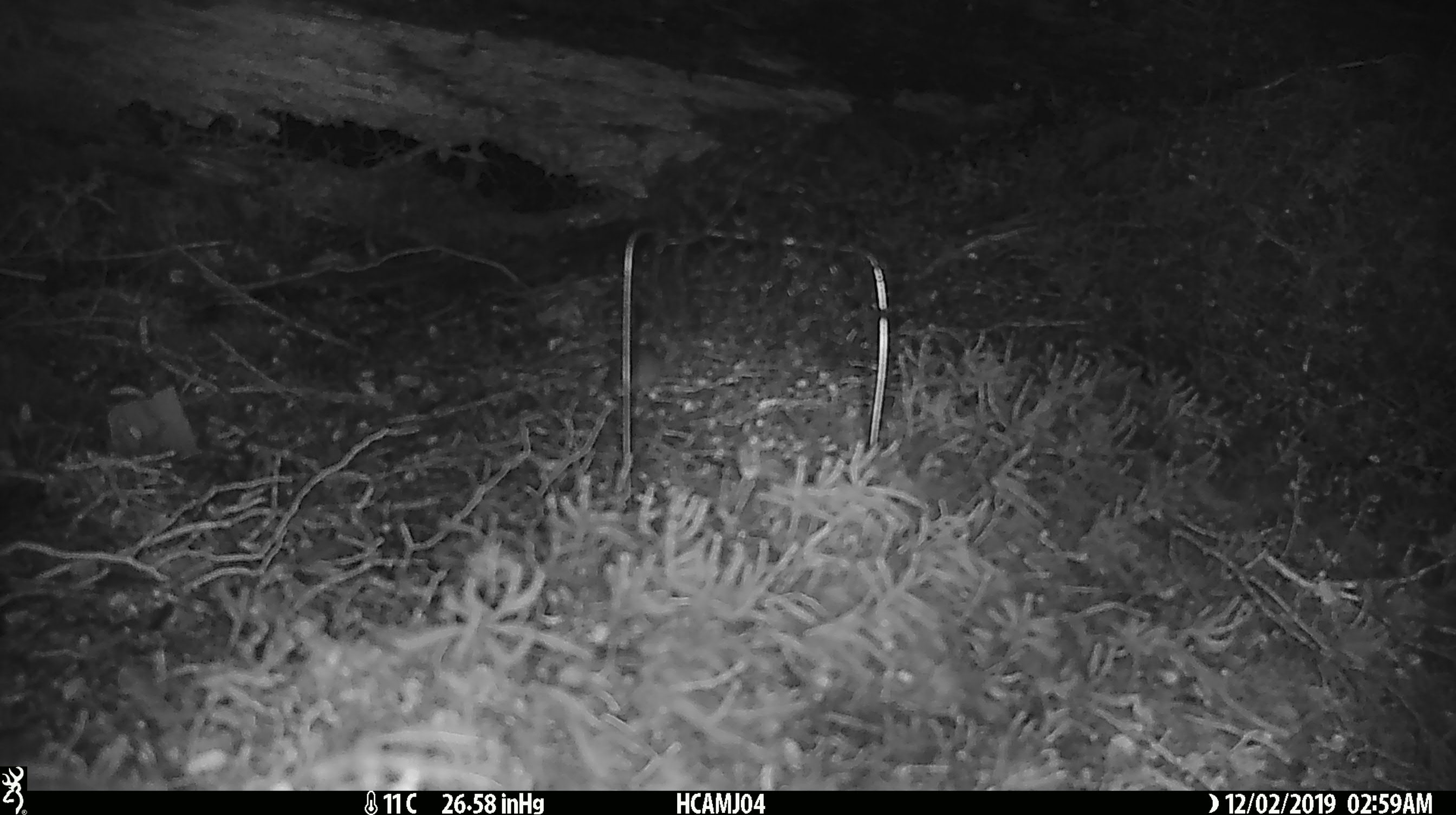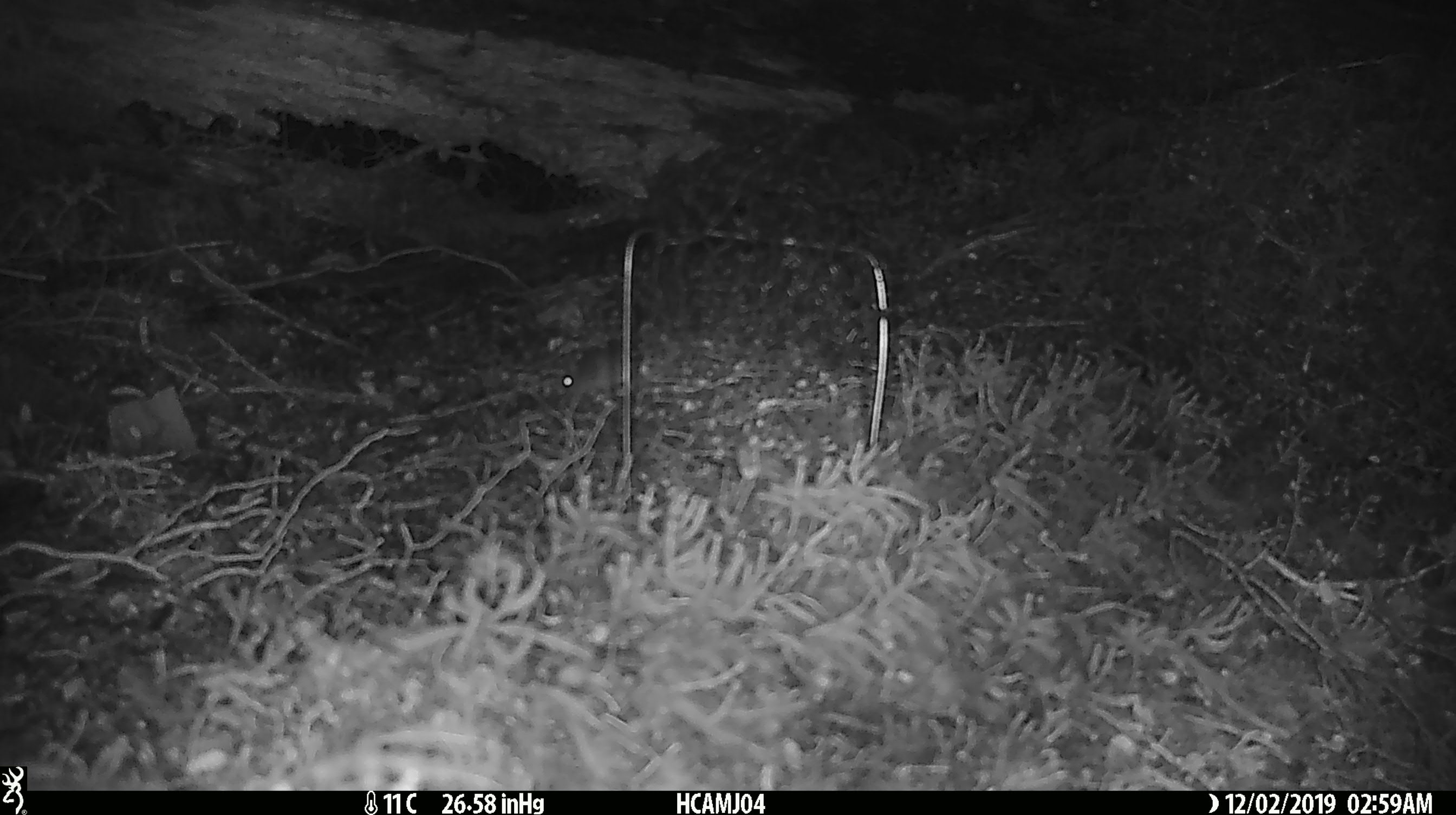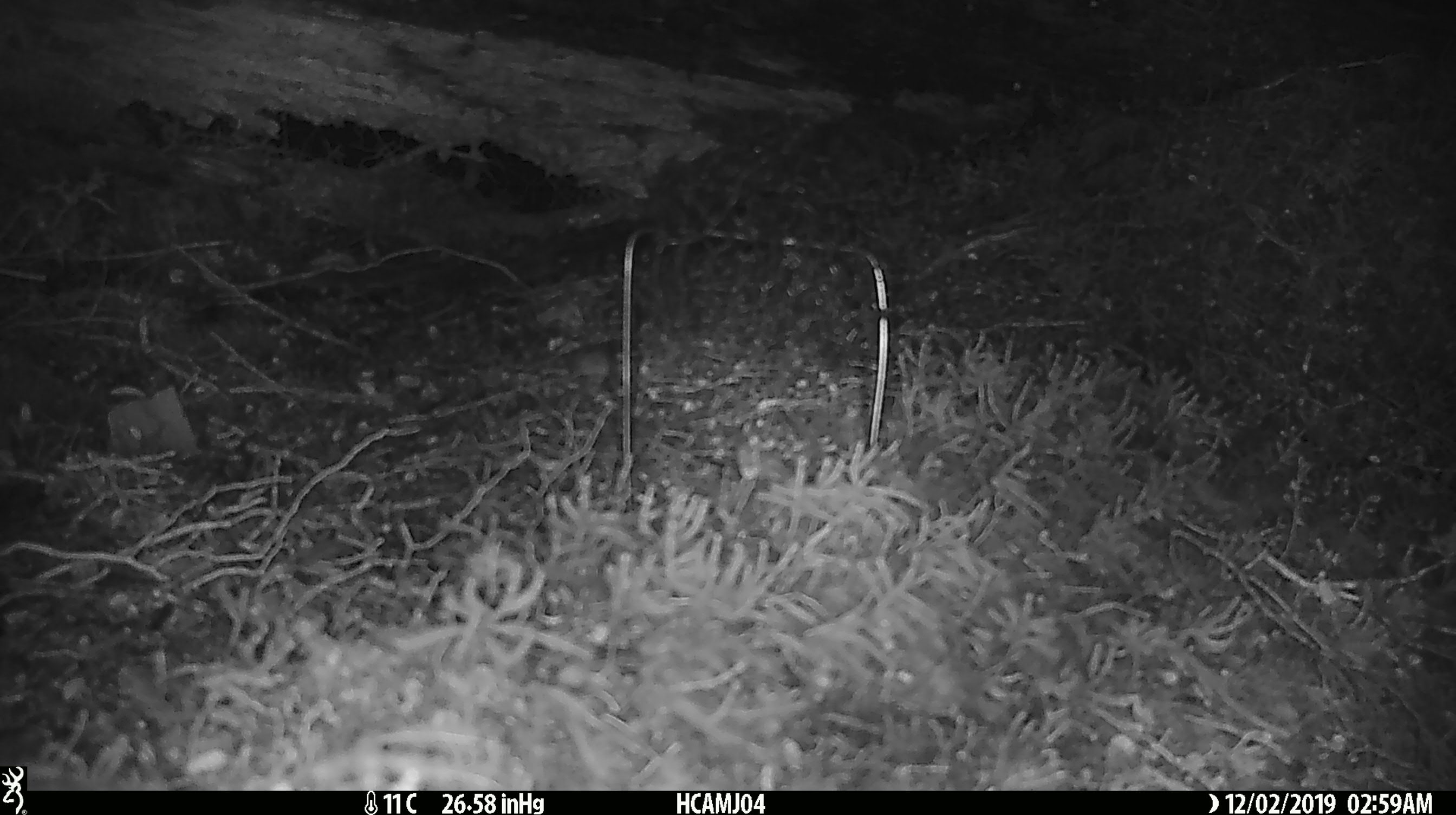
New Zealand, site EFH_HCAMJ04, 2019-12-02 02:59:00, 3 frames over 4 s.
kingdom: Animalia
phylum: Chordata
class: Mammalia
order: Rodentia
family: Muridae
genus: Mus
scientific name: Mus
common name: mouse